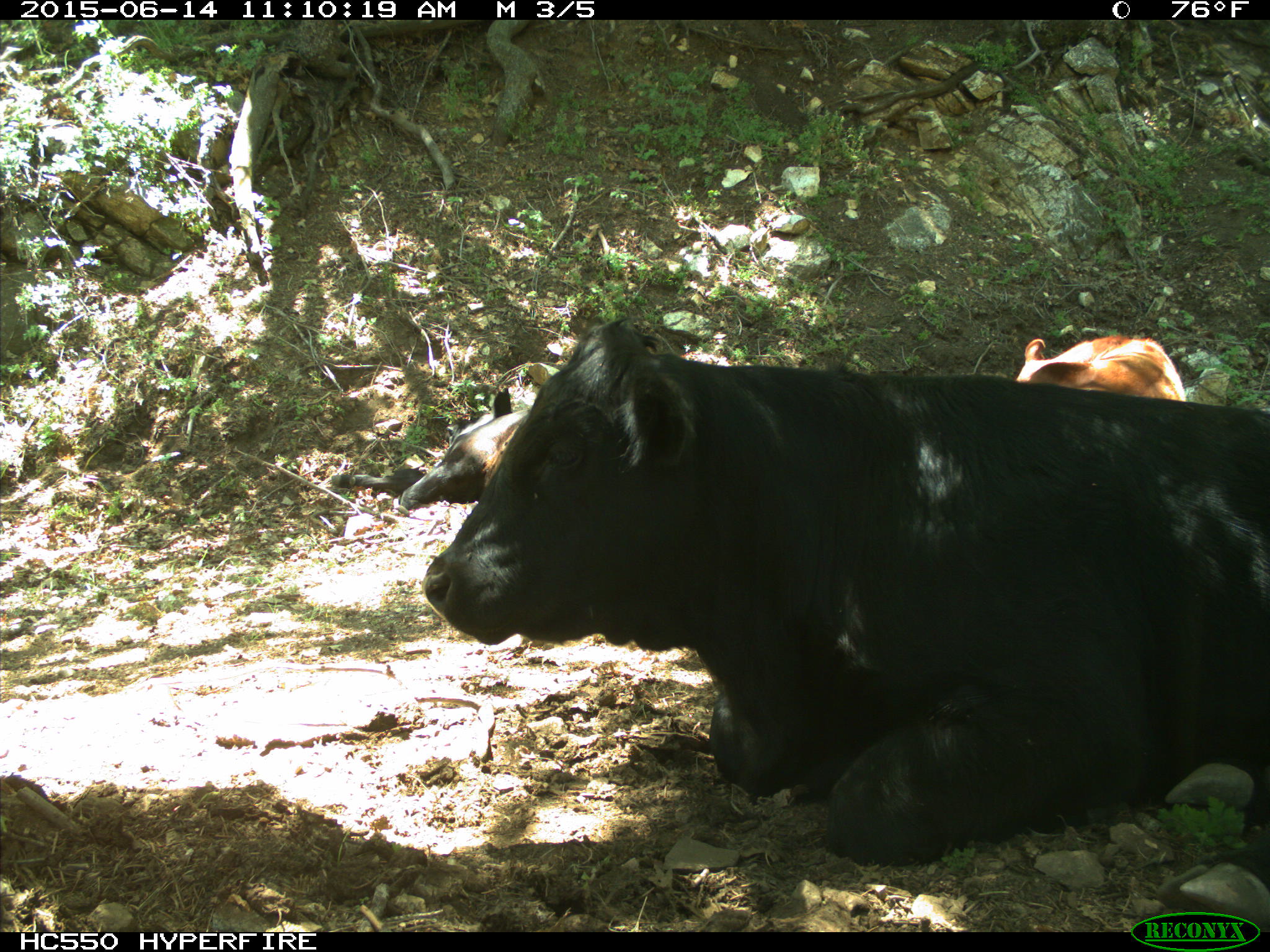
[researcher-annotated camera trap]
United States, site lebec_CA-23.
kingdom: Animalia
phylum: Chordata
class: Mammalia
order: Artiodactyla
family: Bovidae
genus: Bos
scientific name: Bos taurus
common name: domestic cow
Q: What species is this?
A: Bos taurus (domestic cow).